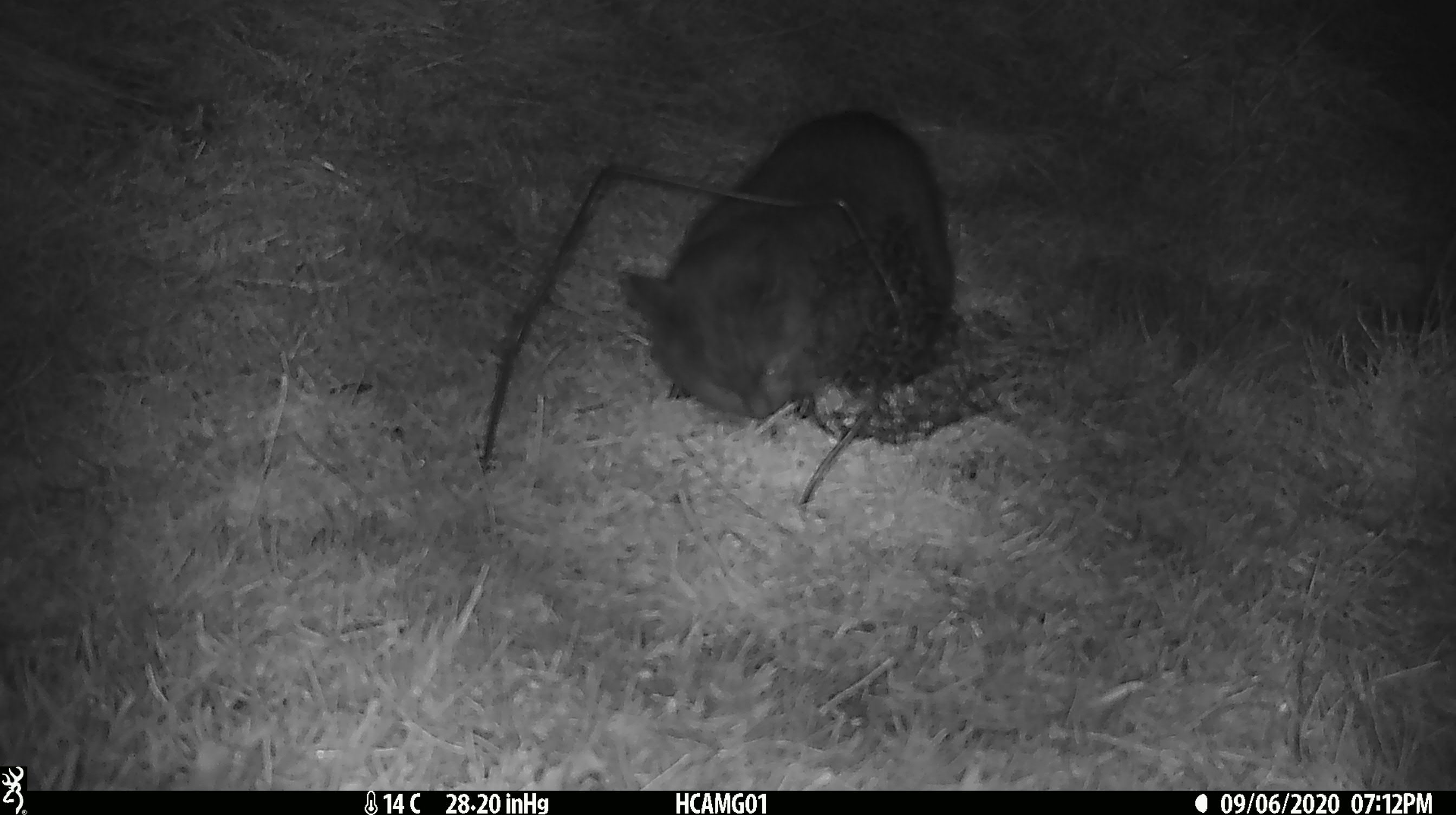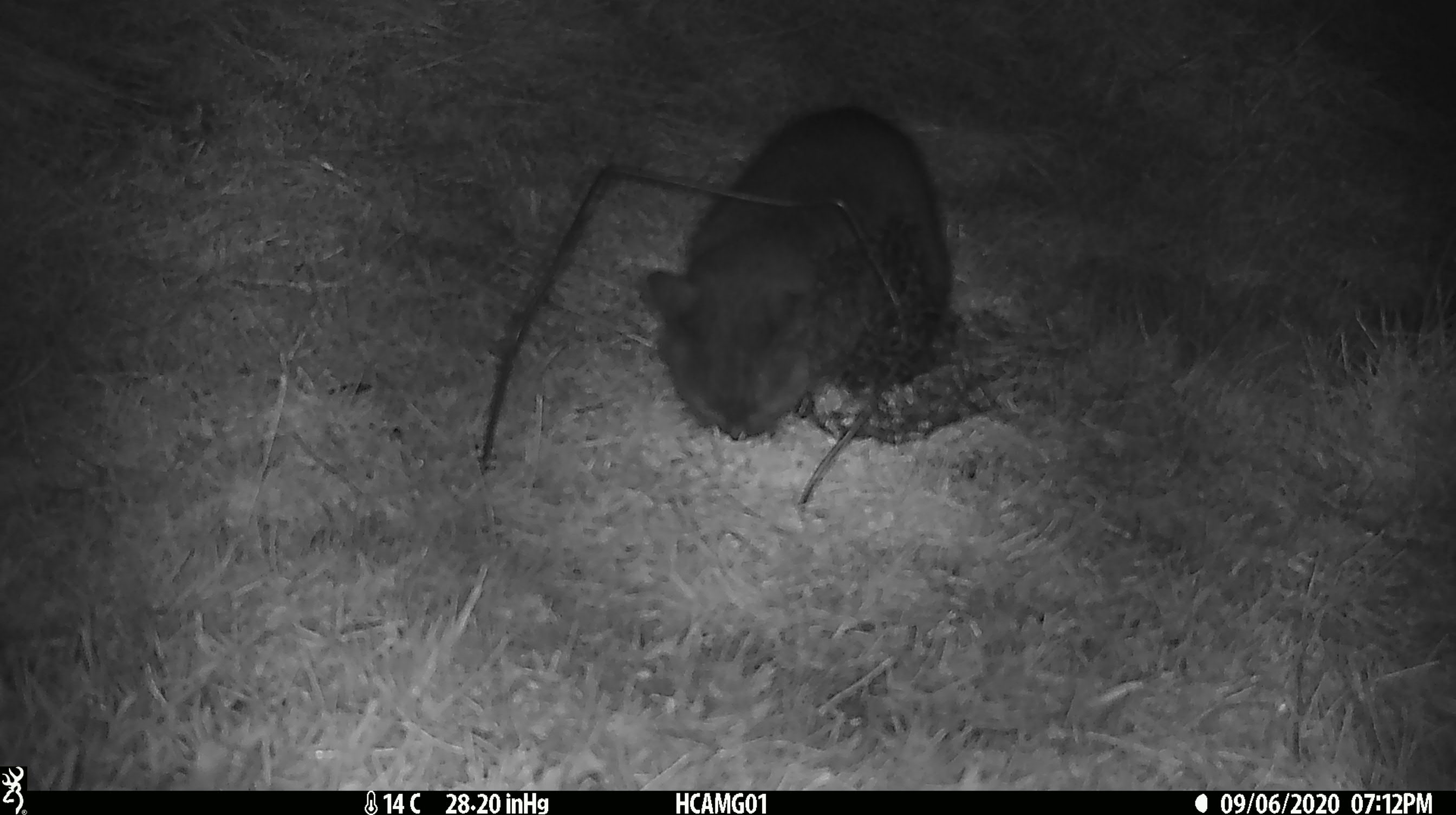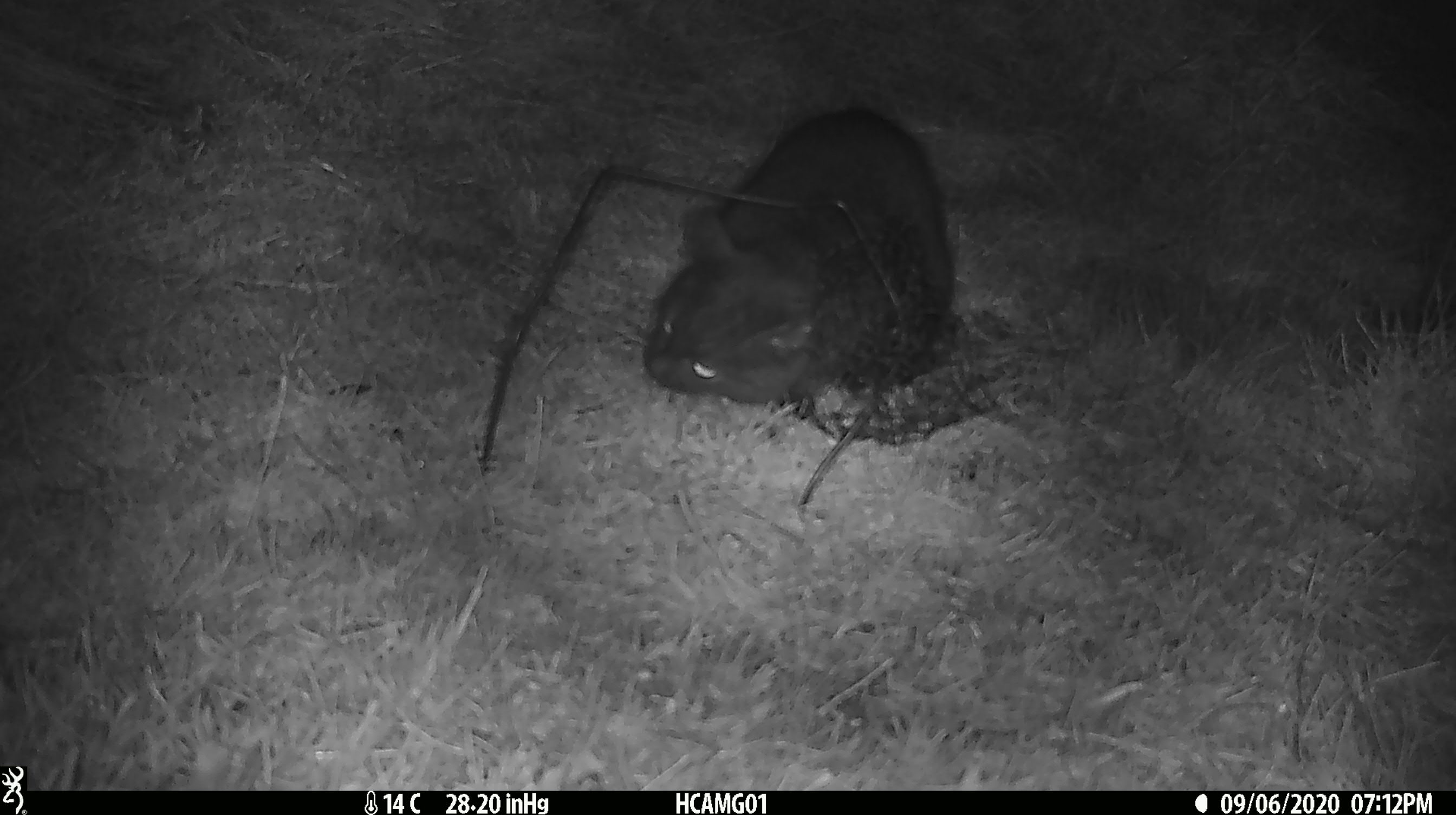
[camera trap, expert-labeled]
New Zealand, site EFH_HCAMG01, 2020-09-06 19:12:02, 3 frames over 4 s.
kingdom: Animalia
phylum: Chordata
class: Mammalia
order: Carnivora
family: Felidae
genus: Felis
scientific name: Felis catus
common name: domestic cat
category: cat